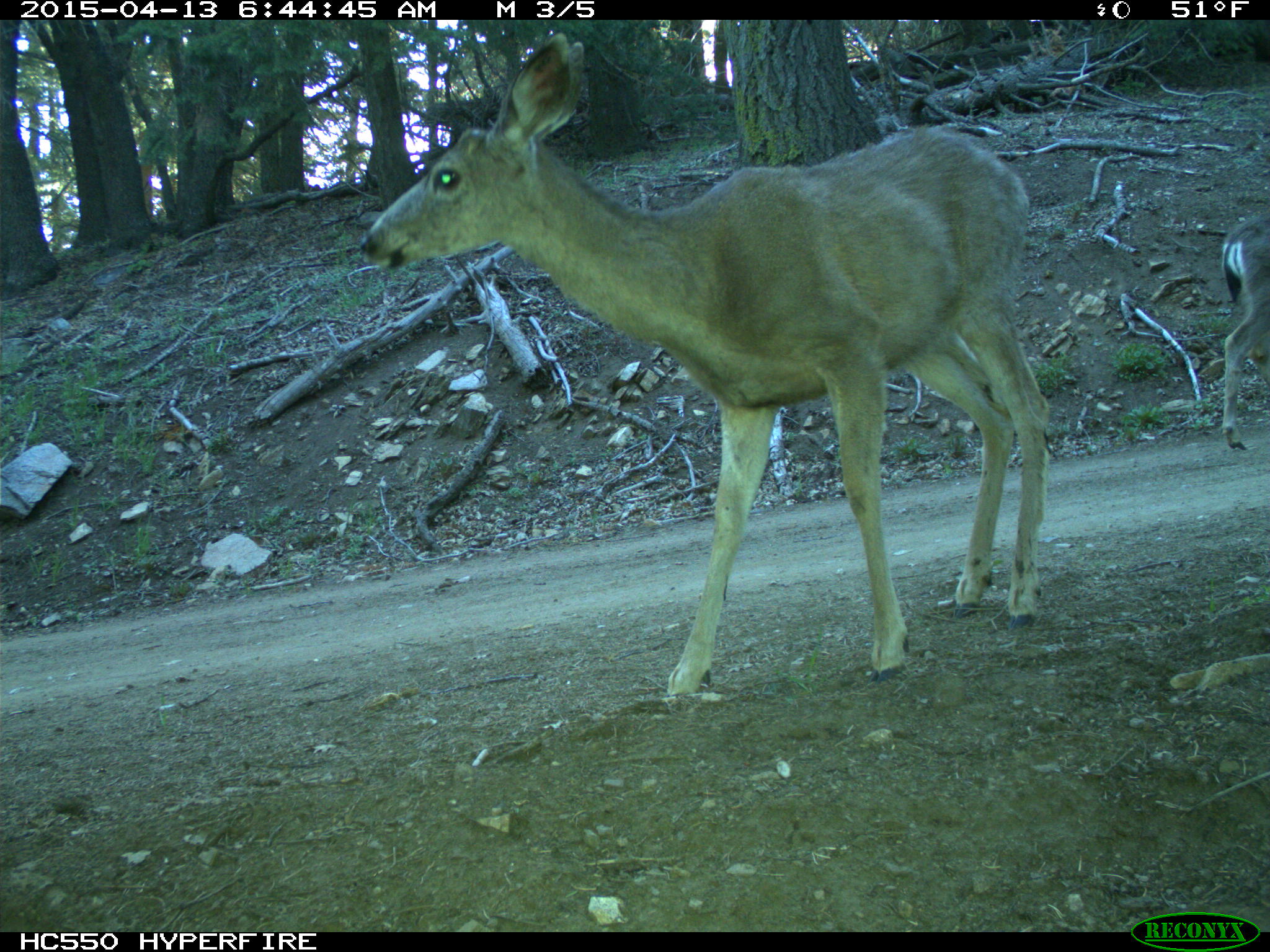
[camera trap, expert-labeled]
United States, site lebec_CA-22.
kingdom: Animalia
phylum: Chordata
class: Mammalia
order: Artiodactyla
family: Cervidae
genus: Odocoileus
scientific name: Odocoileus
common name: deer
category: unidentified deer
Unidentified deer (deer) (Odocoileus).